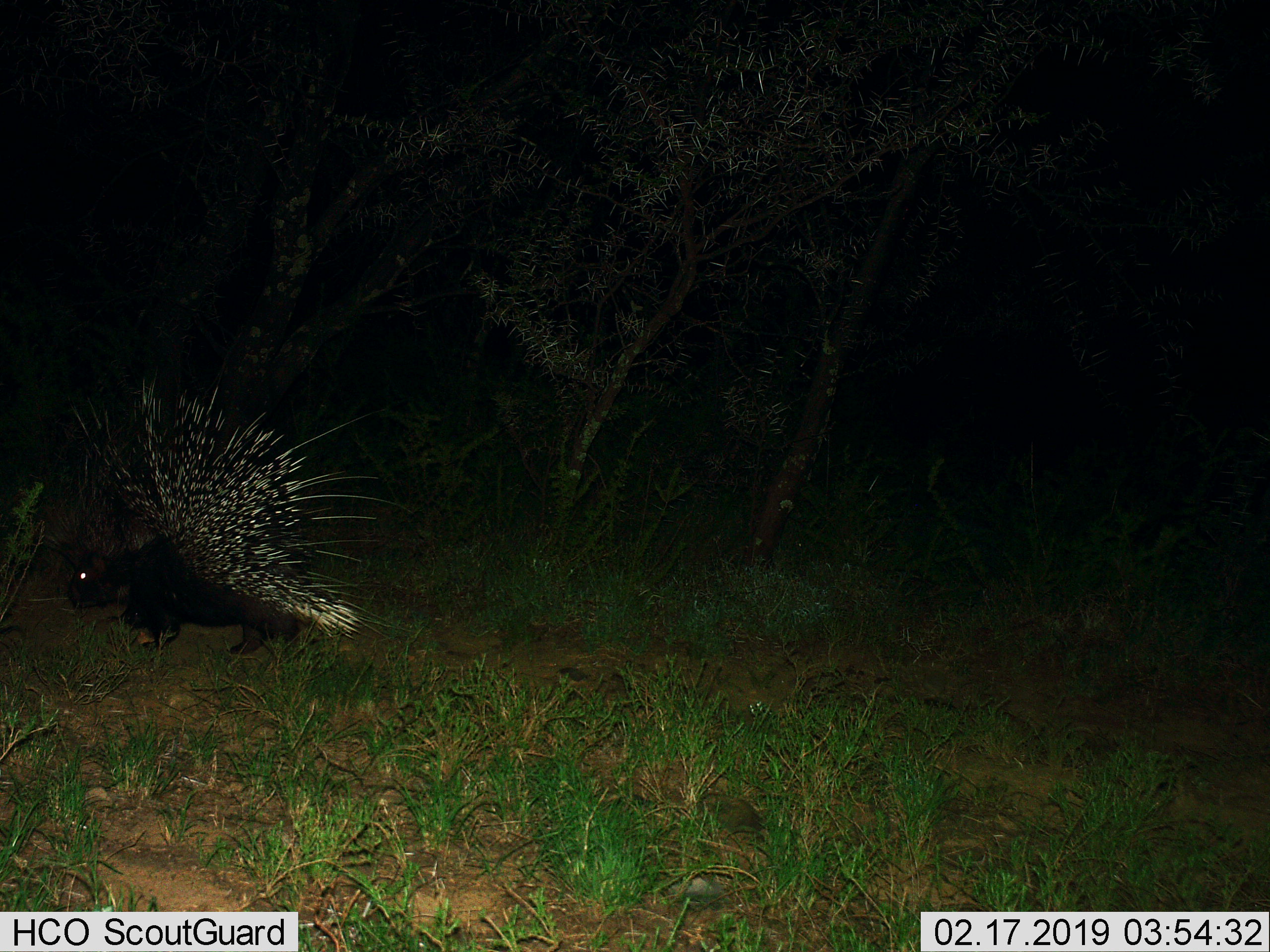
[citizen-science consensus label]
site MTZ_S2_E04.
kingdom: Animalia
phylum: Chordata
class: Mammalia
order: Rodentia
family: Hystricidae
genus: Hystrix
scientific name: Hystrix cristata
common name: crested porcupine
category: porcupine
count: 1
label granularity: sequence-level